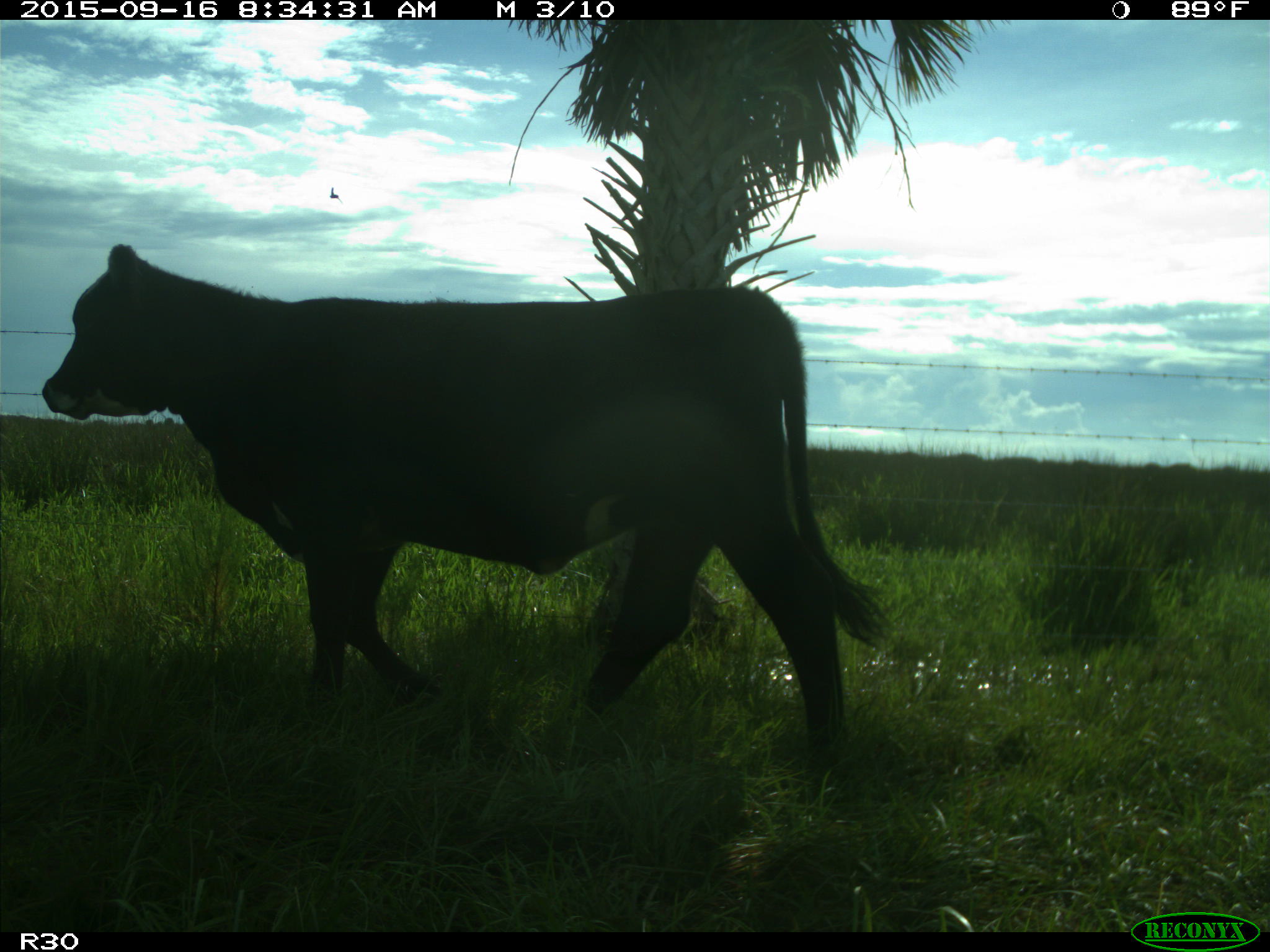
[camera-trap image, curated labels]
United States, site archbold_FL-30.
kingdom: Animalia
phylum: Chordata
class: Mammalia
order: Artiodactyla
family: Bovidae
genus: Bos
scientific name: Bos taurus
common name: domestic cow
Bos taurus (domestic cow).